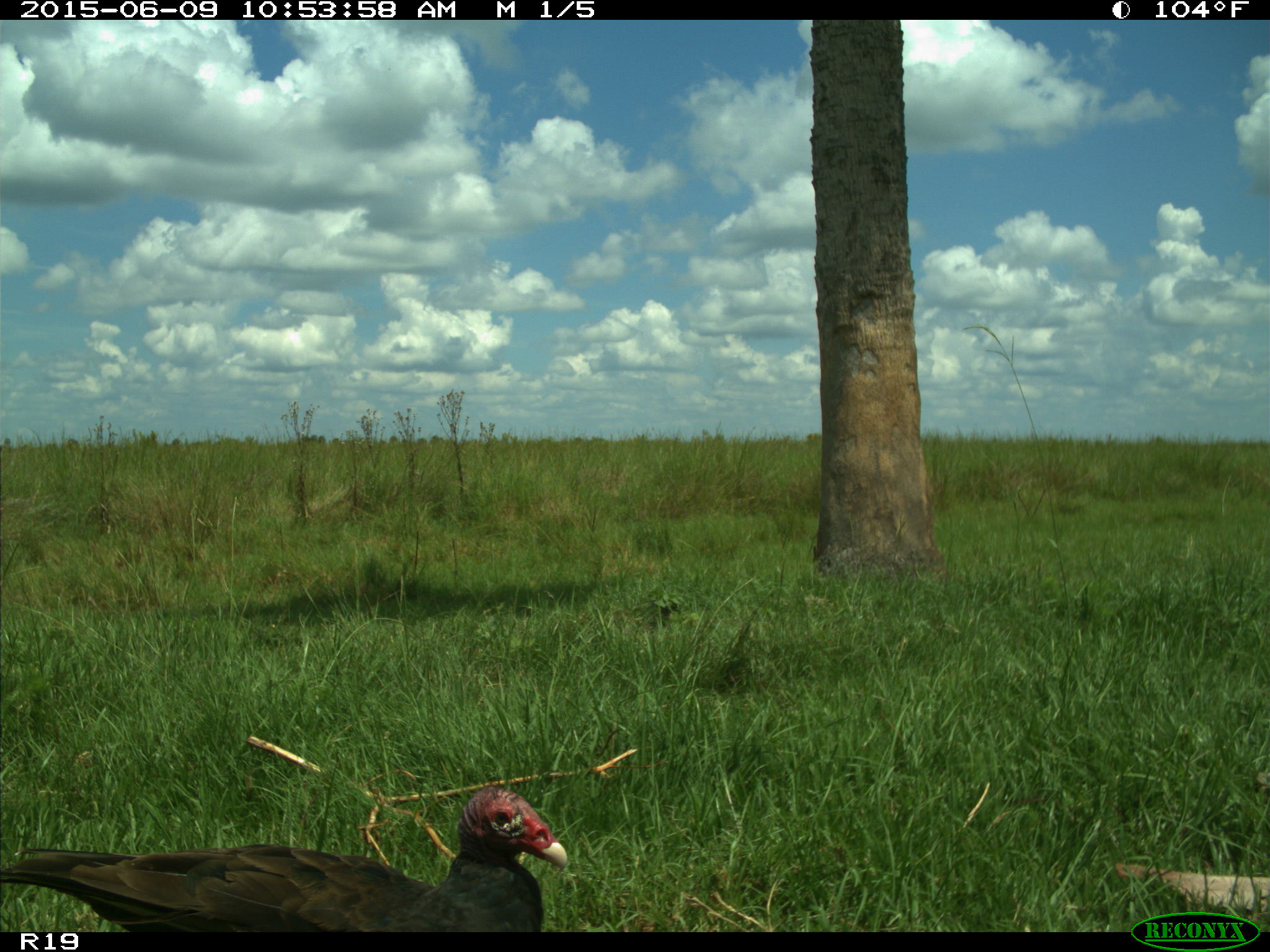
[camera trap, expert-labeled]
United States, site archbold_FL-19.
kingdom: Animalia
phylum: Chordata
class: Aves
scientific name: Aves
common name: birds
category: unidentified bird